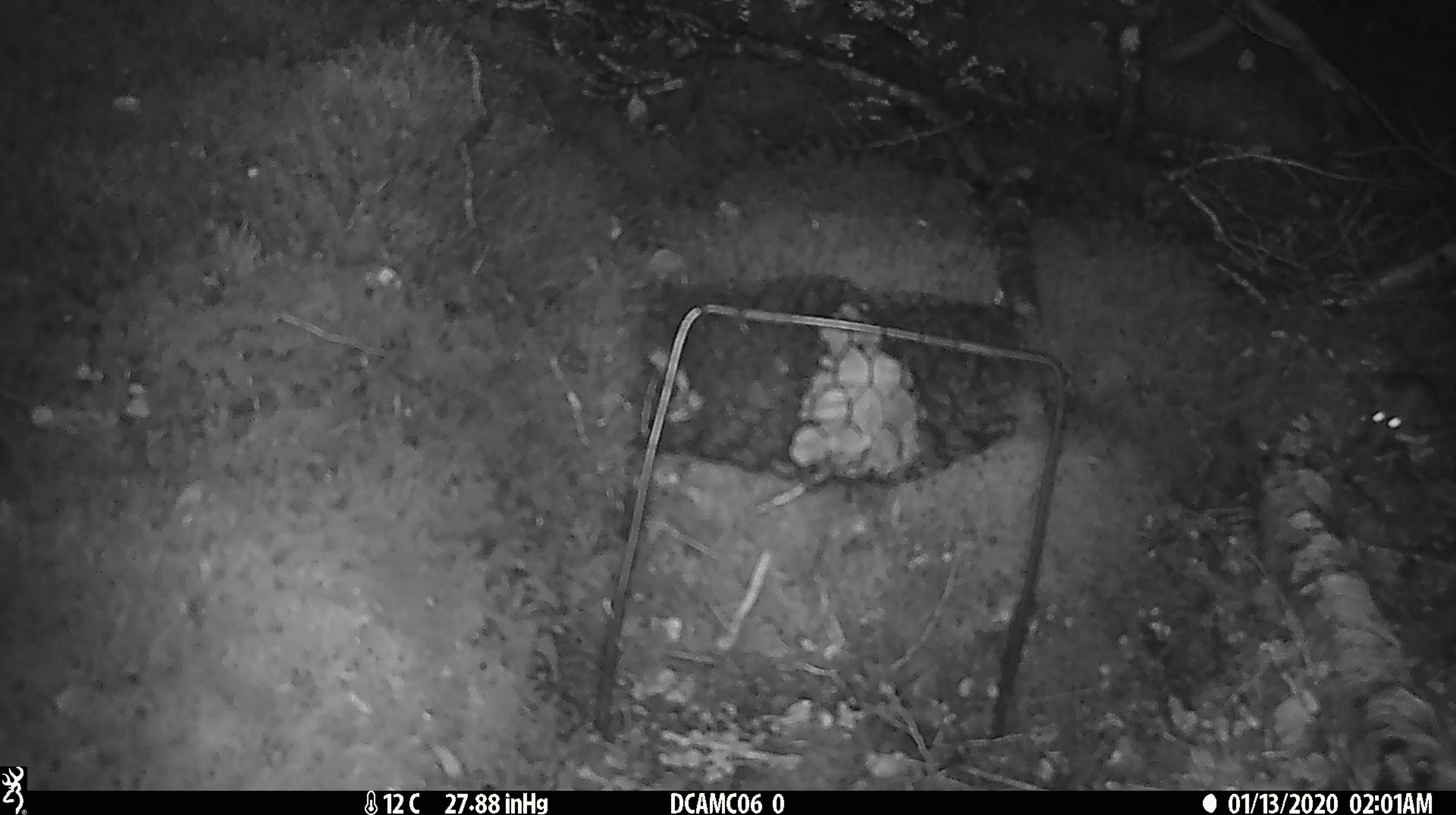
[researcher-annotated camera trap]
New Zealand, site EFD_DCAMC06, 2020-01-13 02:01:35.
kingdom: Animalia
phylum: Chordata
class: Mammalia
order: Rodentia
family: Muridae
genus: Mus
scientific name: Mus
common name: mouse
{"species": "mouse (Mus)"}